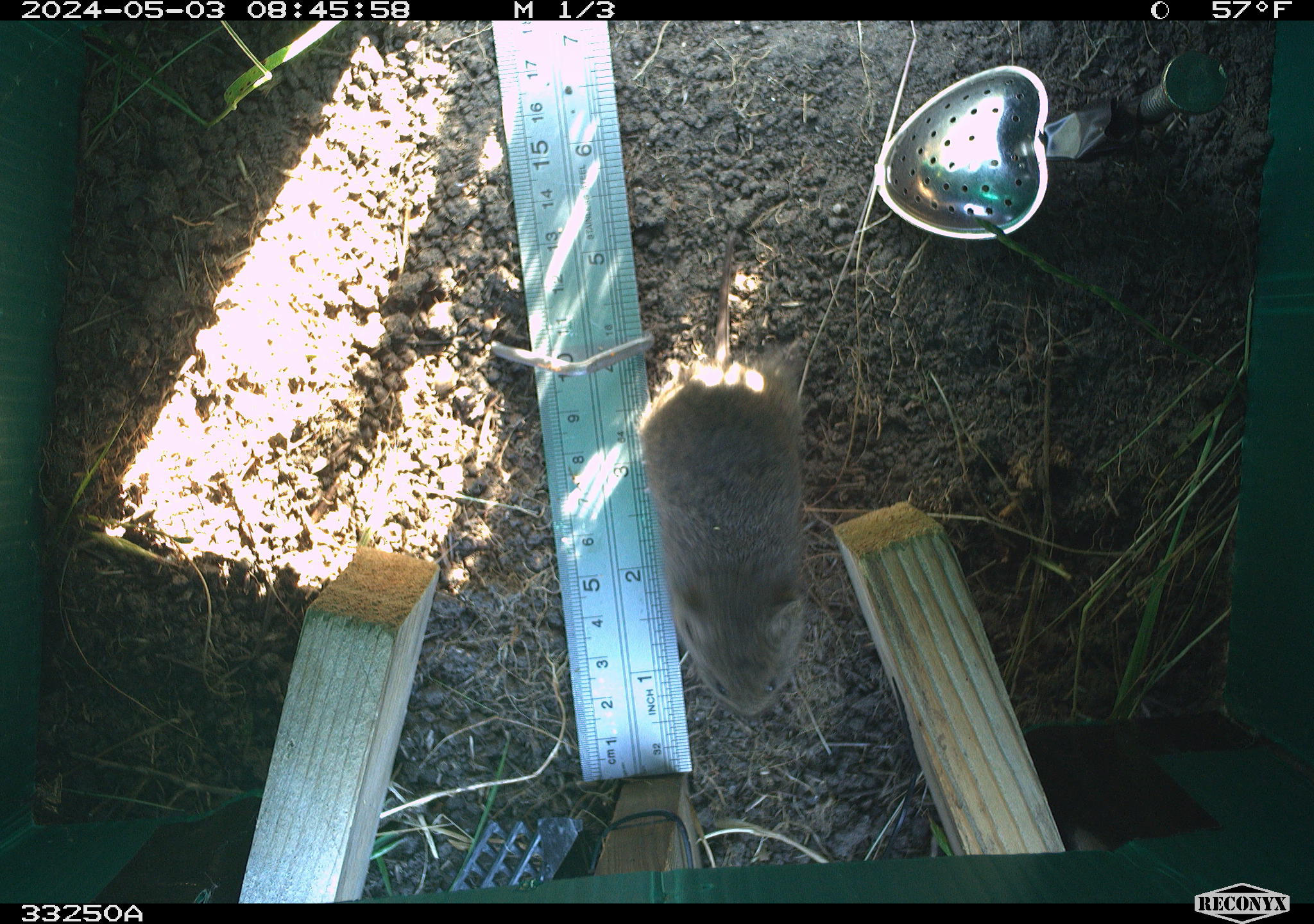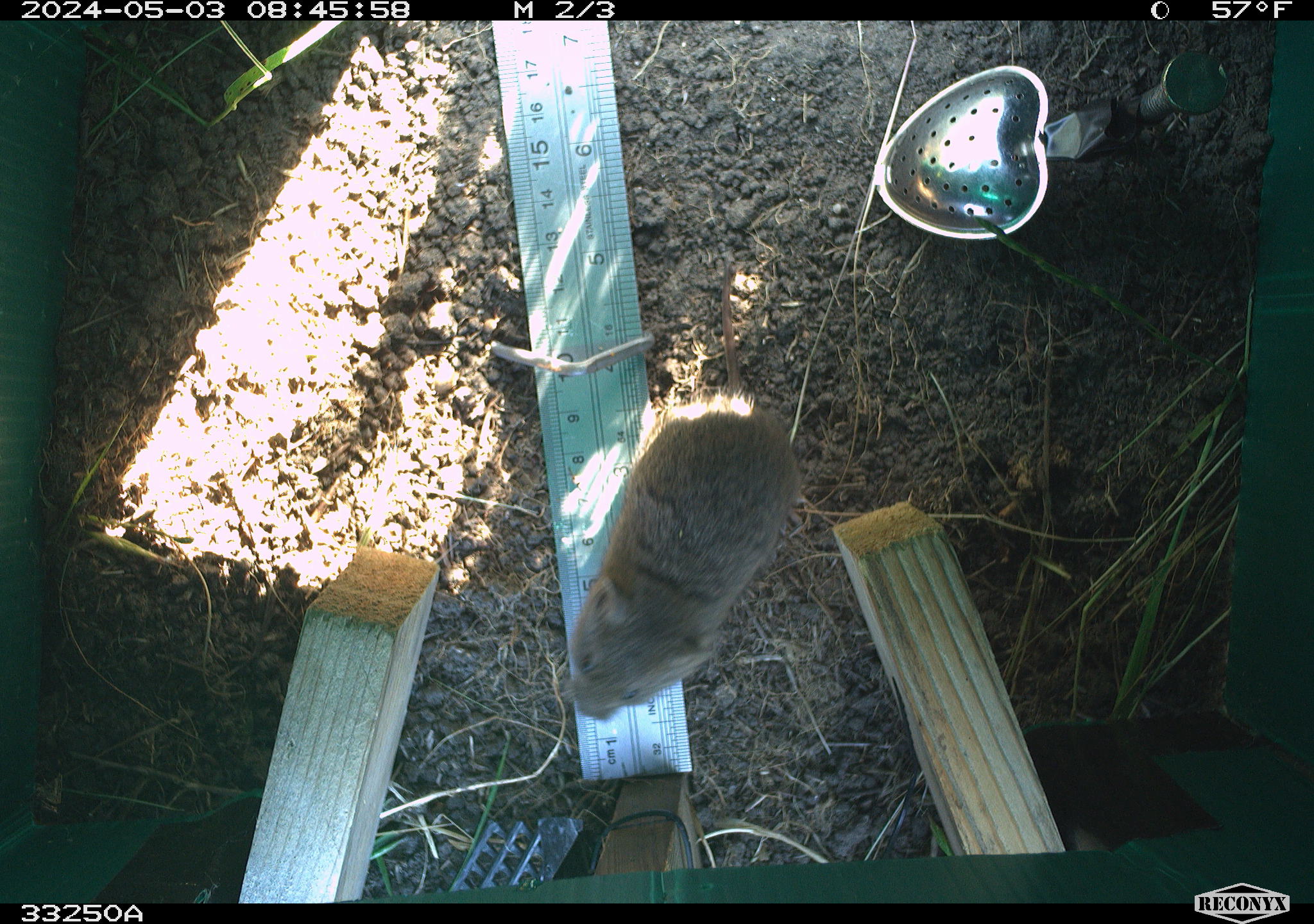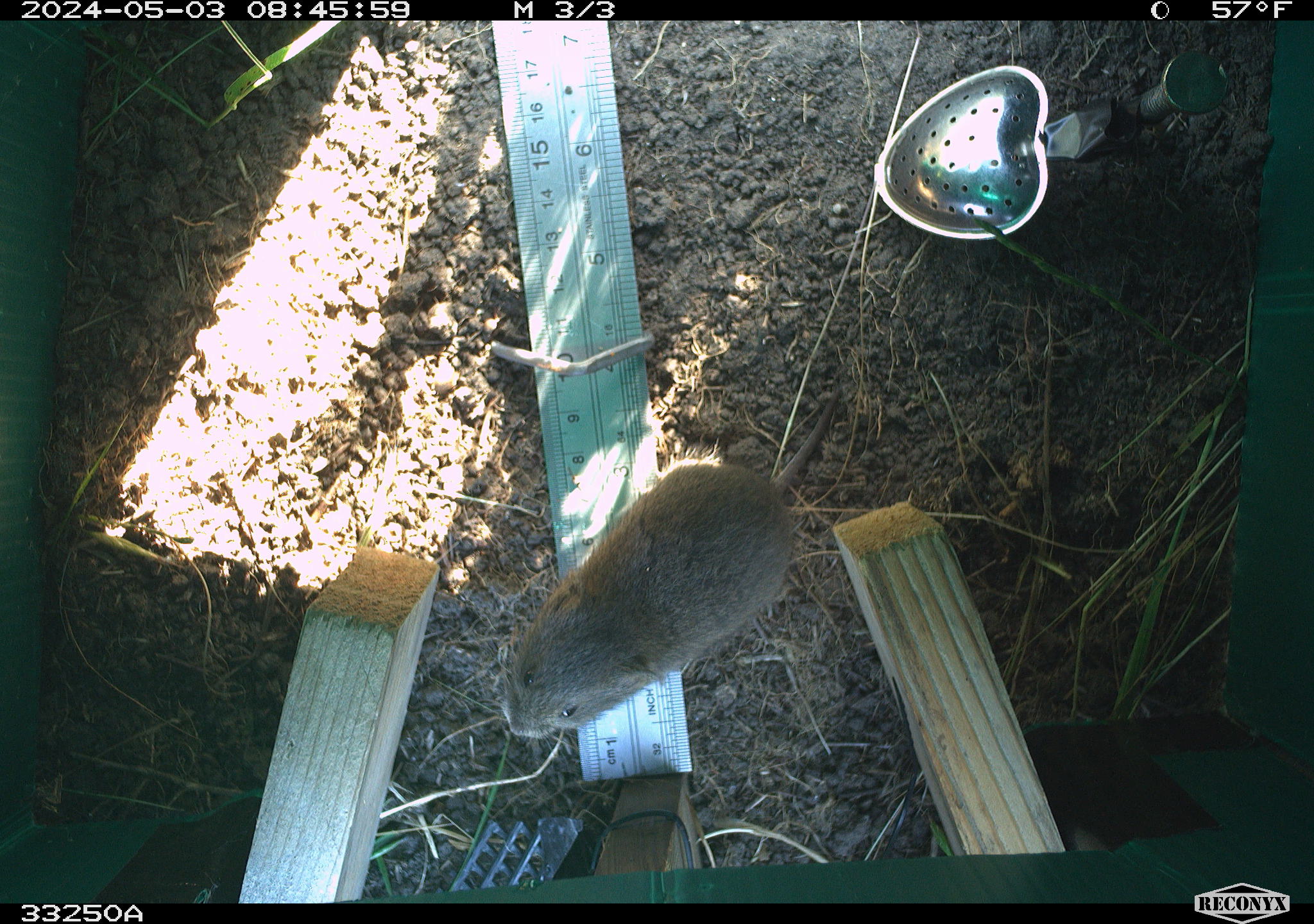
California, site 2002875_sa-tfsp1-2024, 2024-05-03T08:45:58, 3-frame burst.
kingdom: Animalia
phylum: Chordata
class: Mammalia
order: Rodentia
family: Cricetidae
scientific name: Arvicolinae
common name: voles, lemmings, and muskrats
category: arvicolinae subfamily